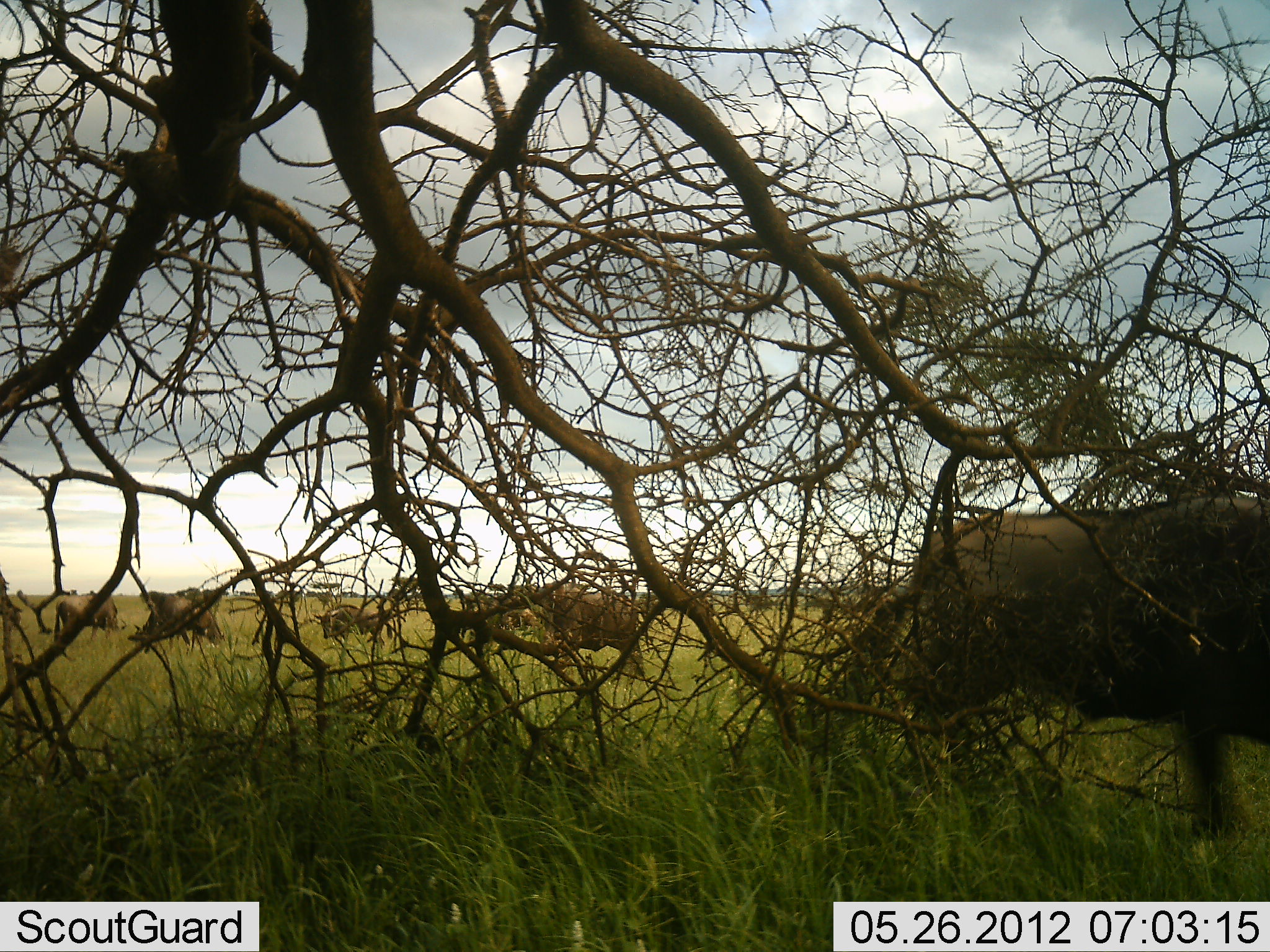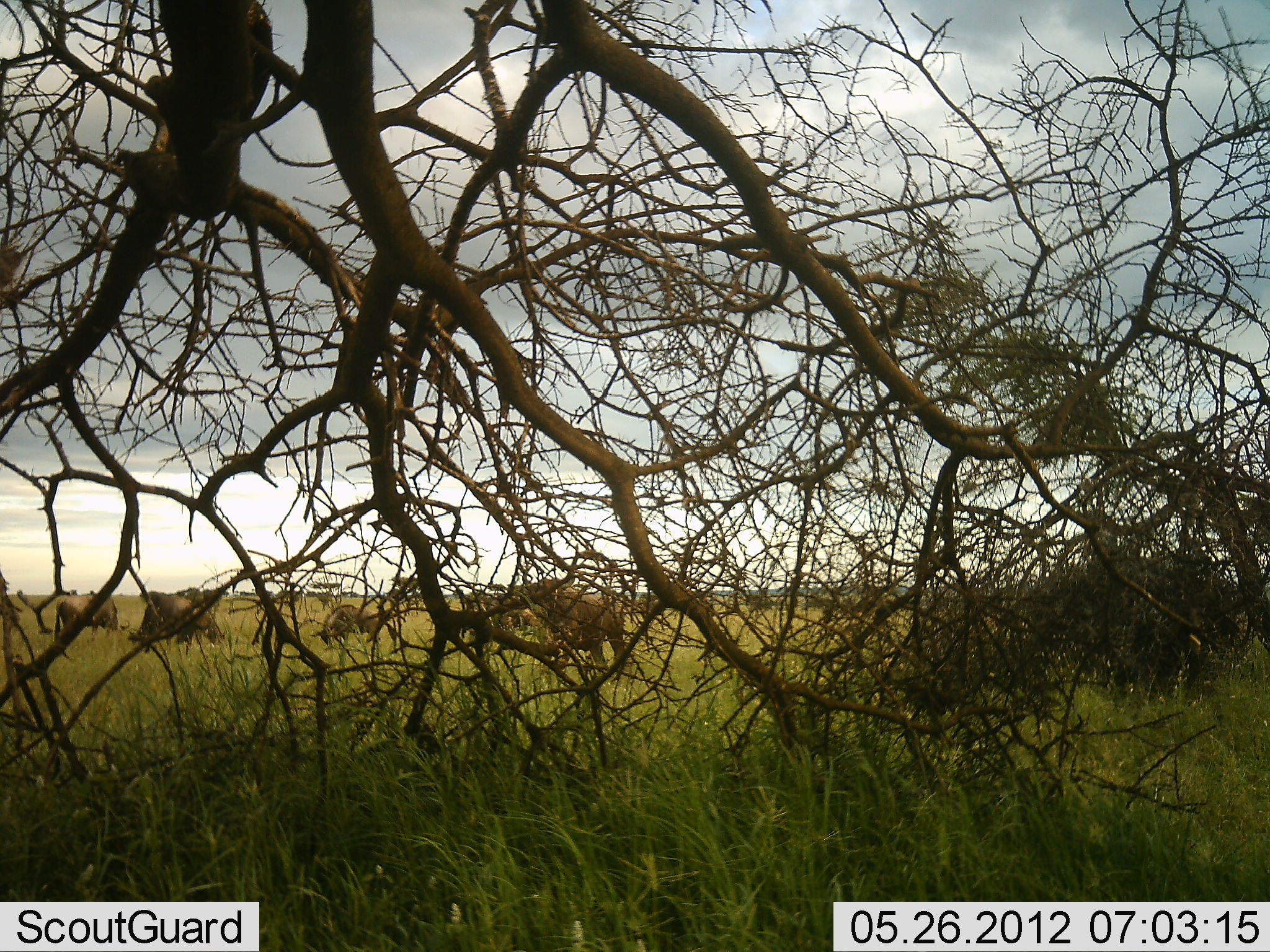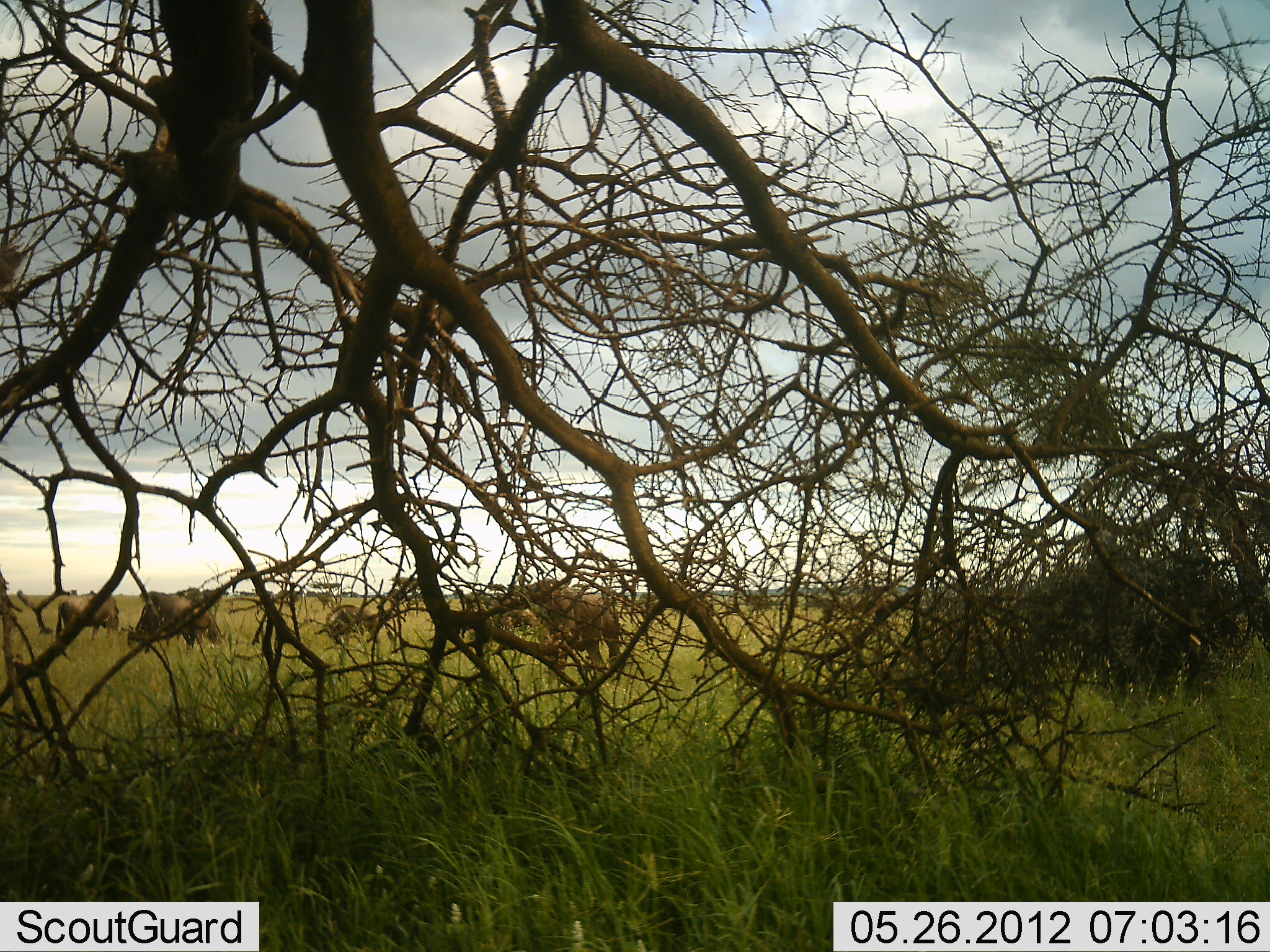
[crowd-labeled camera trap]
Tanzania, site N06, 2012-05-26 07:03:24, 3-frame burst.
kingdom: Animalia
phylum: Chordata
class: Mammalia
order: Artiodactyla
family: Bovidae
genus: Connochaetes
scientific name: Connochaetes taurinus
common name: blue wildebeest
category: wildebeest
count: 6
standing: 44%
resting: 0%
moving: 56%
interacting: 0%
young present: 0%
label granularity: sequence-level